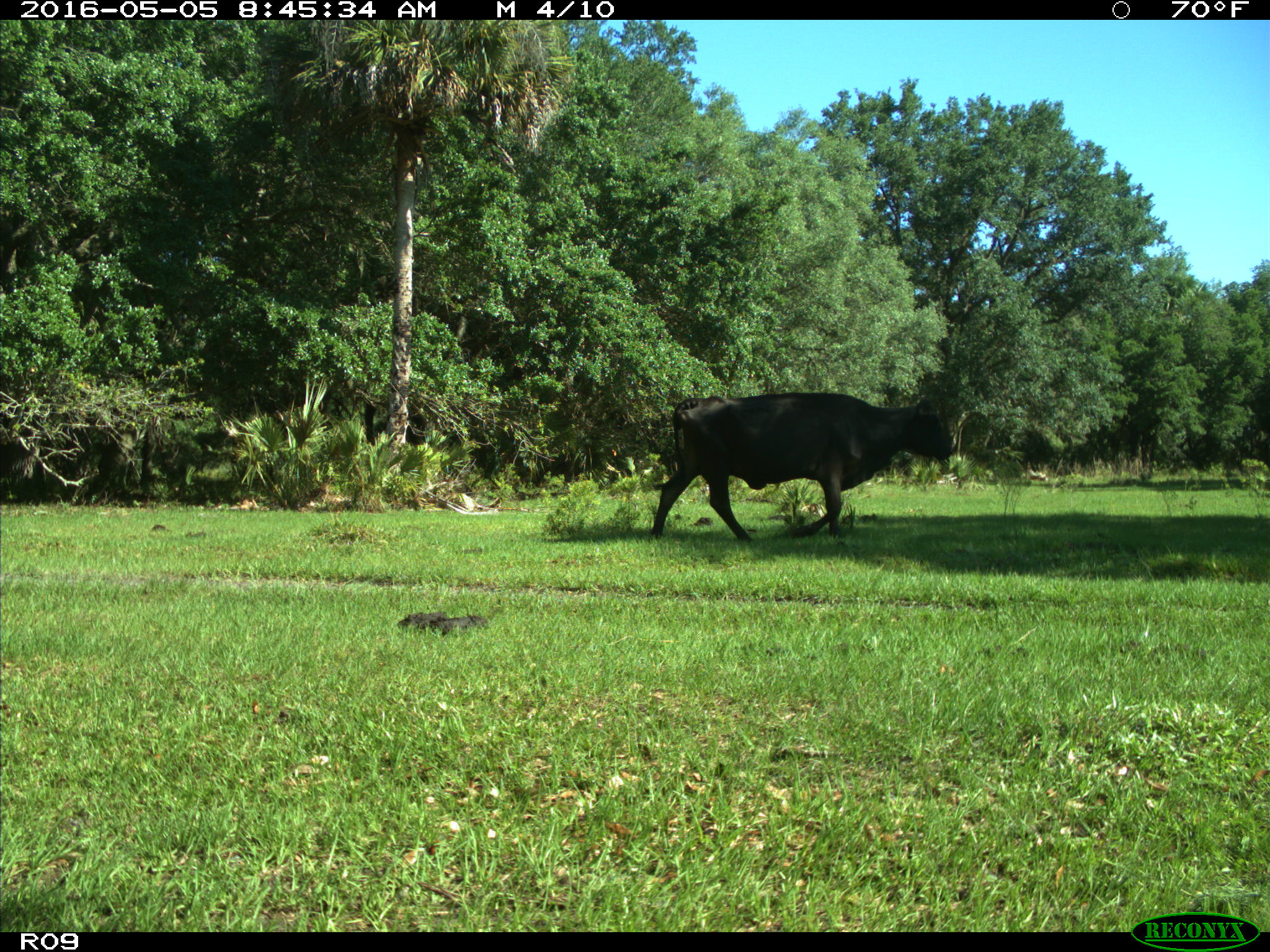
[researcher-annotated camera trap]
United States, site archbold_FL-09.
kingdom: Animalia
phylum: Chordata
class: Mammalia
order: Artiodactyla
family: Bovidae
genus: Bos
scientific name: Bos taurus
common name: domestic cow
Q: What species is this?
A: Bos taurus (domestic cow).